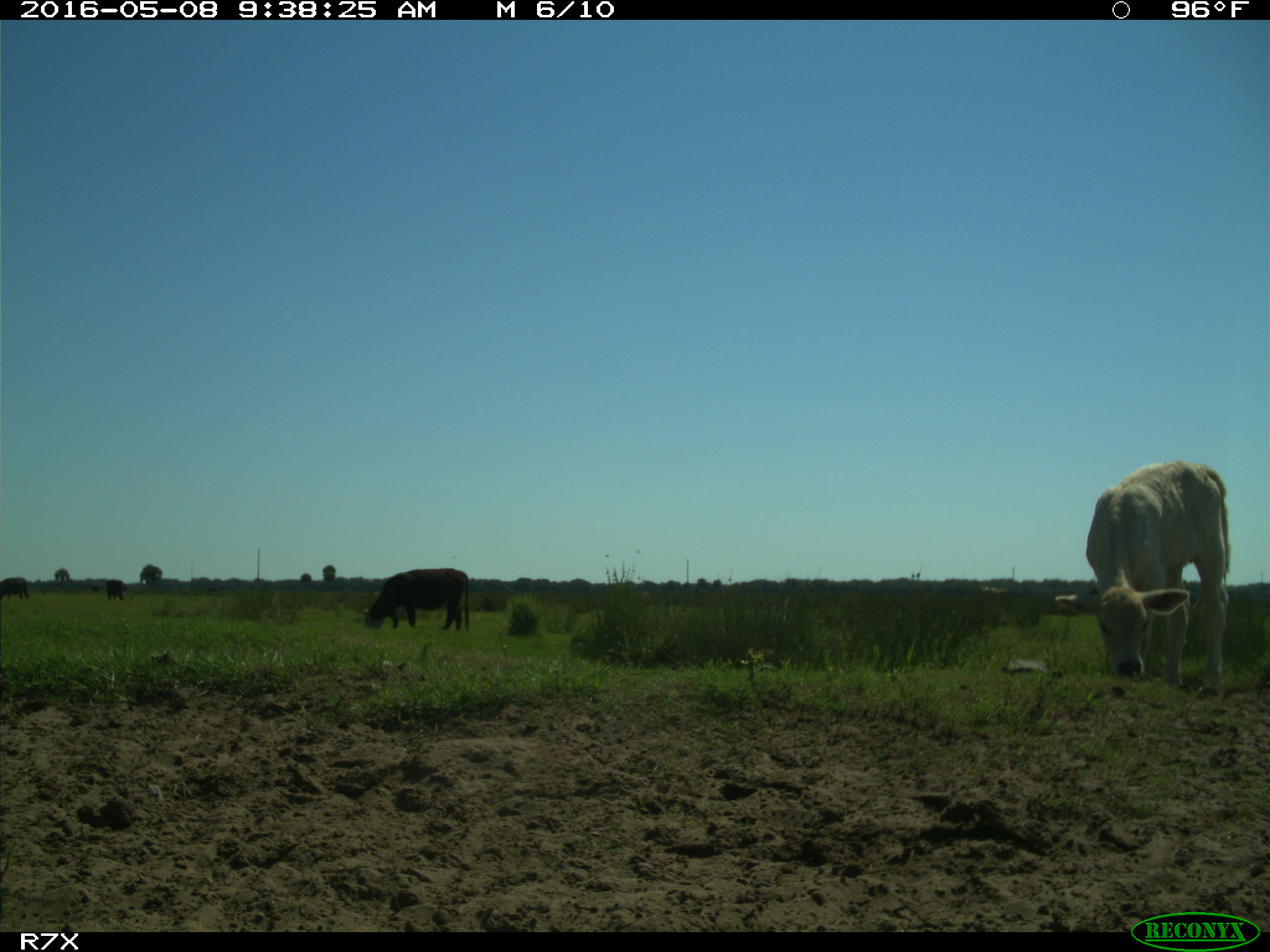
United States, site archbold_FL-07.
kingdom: Animalia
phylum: Chordata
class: Mammalia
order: Artiodactyla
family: Bovidae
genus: Bos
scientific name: Bos taurus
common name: domestic cow